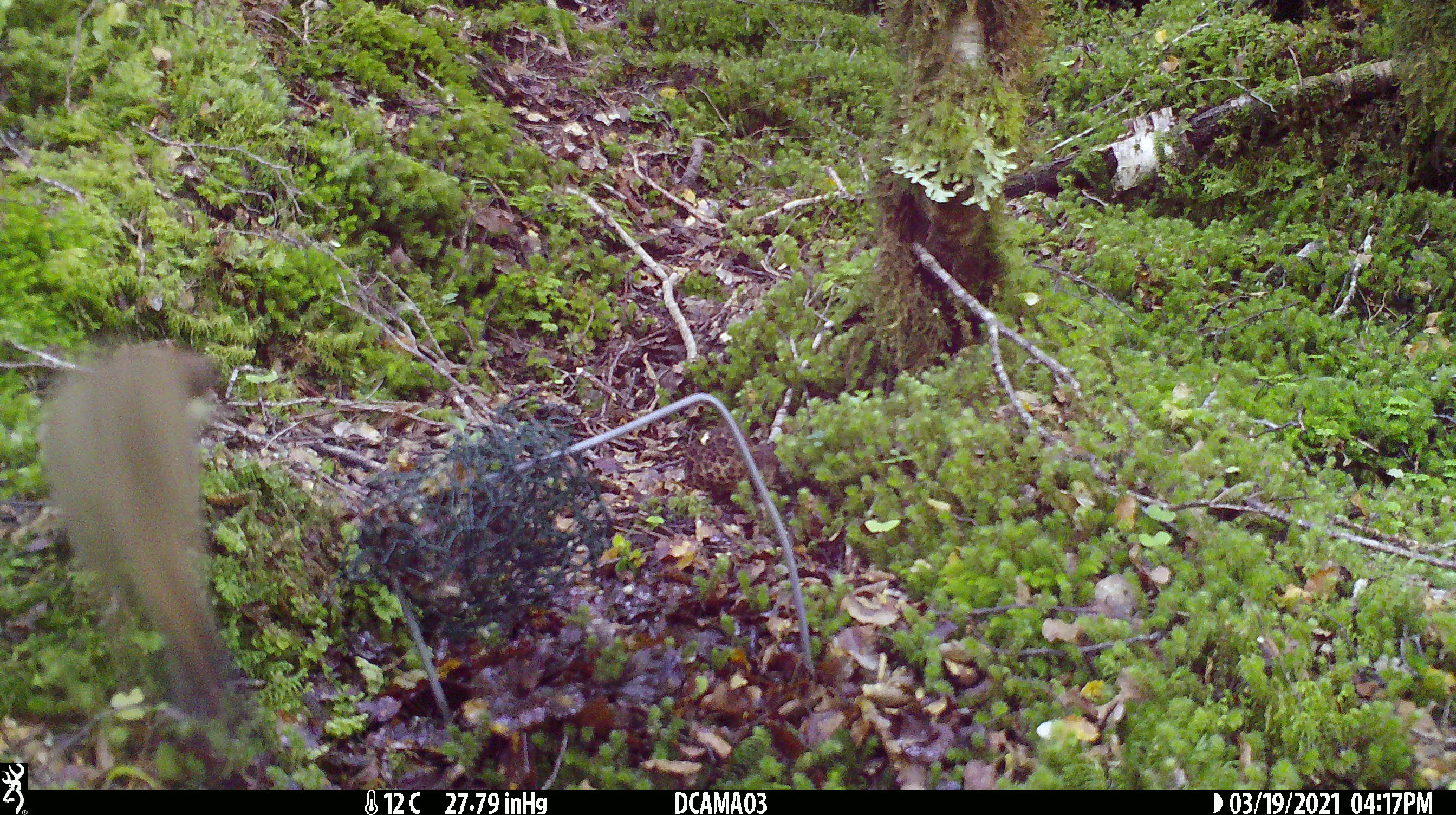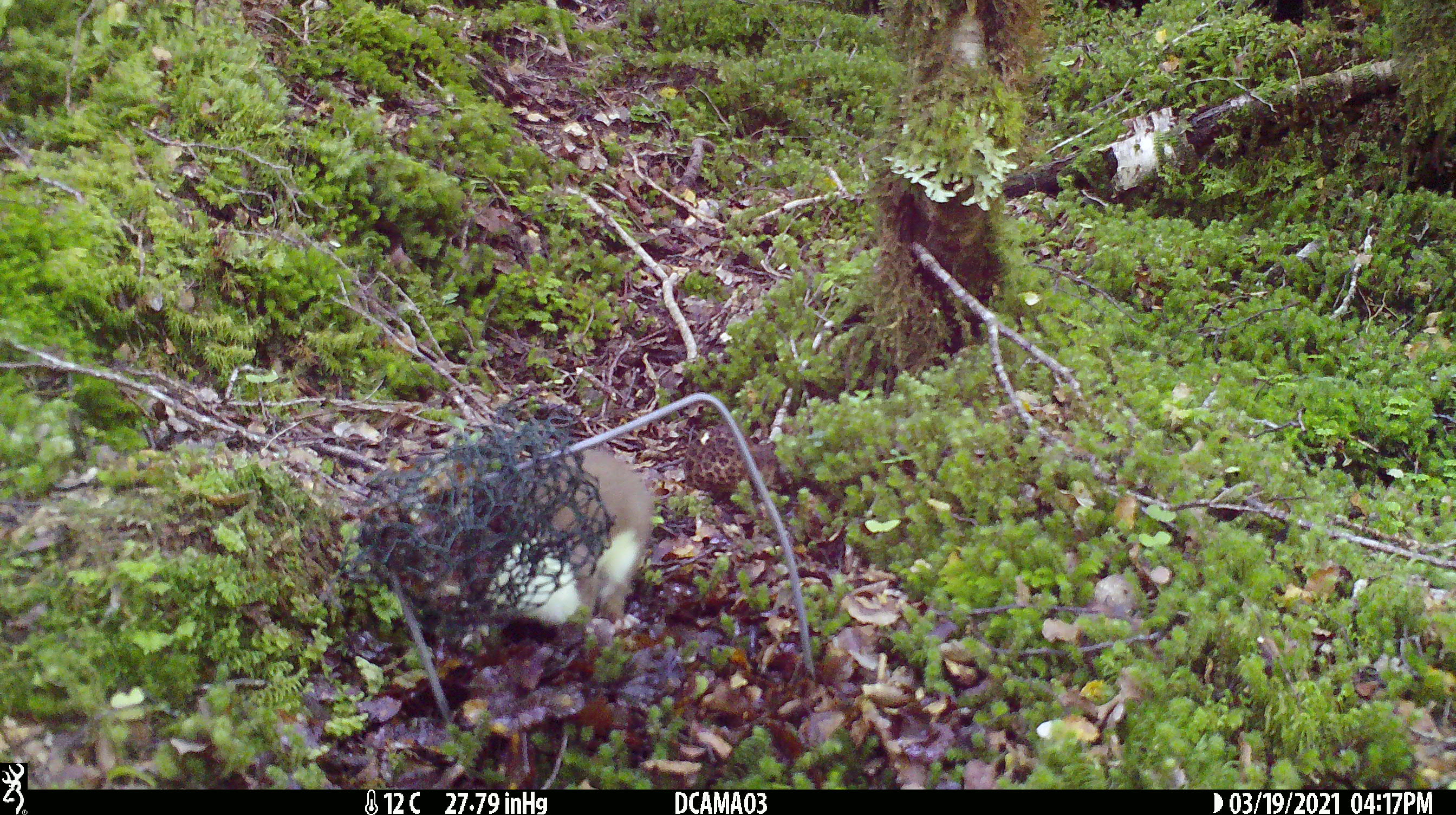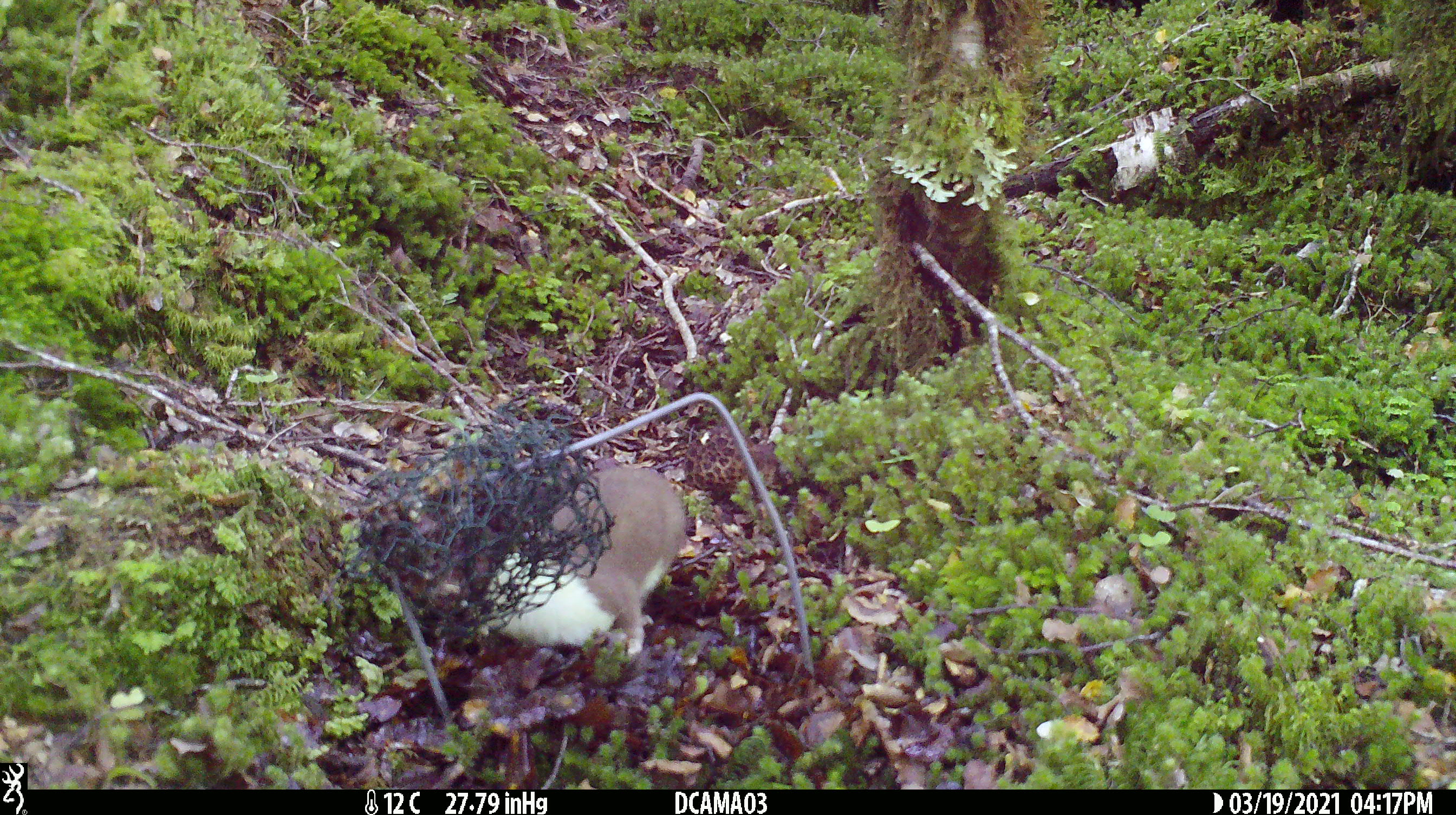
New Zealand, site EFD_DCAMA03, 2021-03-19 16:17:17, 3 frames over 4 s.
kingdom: Animalia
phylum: Chordata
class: Mammalia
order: Carnivora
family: Mustelidae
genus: Mustela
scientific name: Mustela erminea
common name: stoat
Stoat (Mustela erminea).